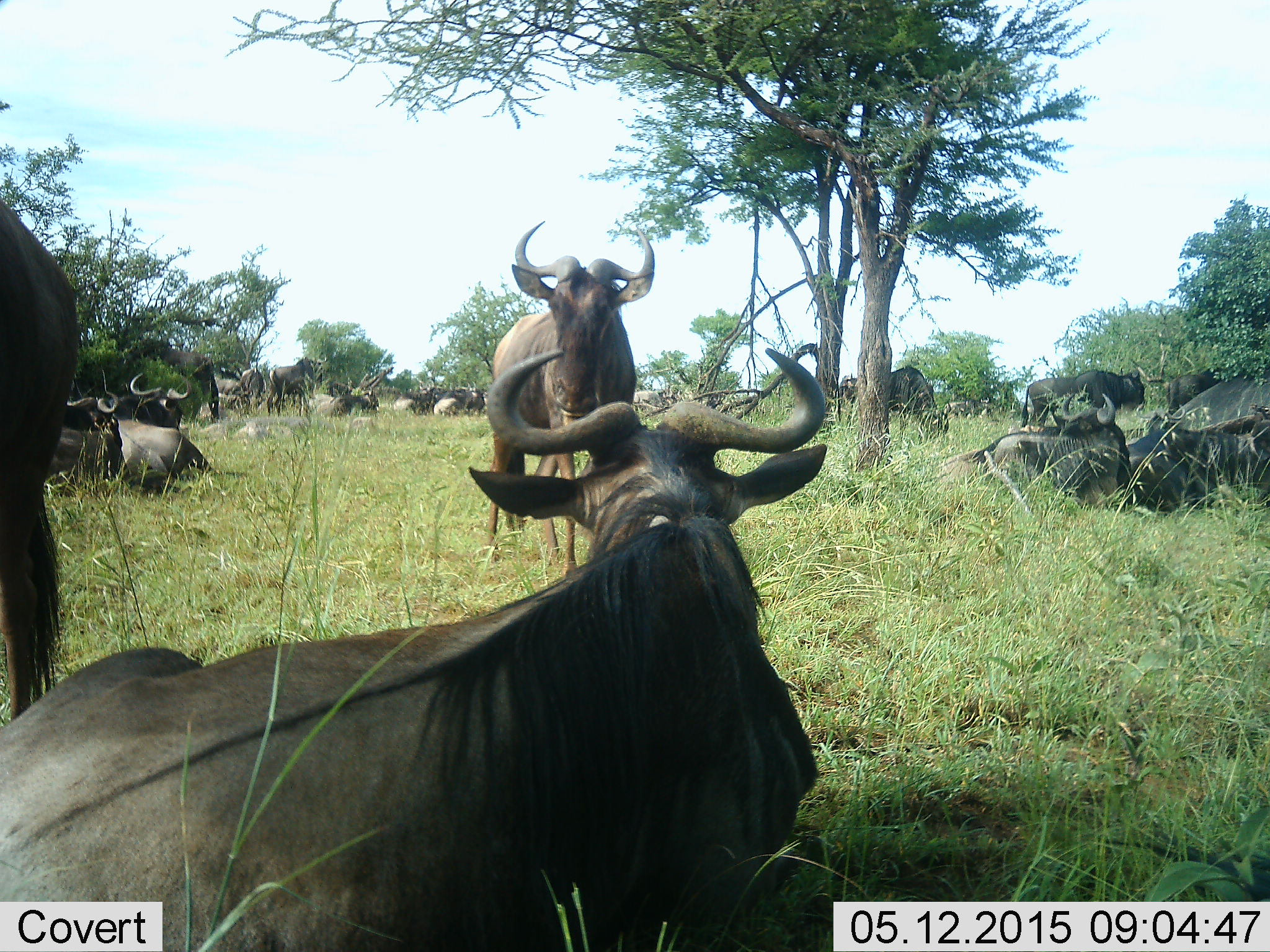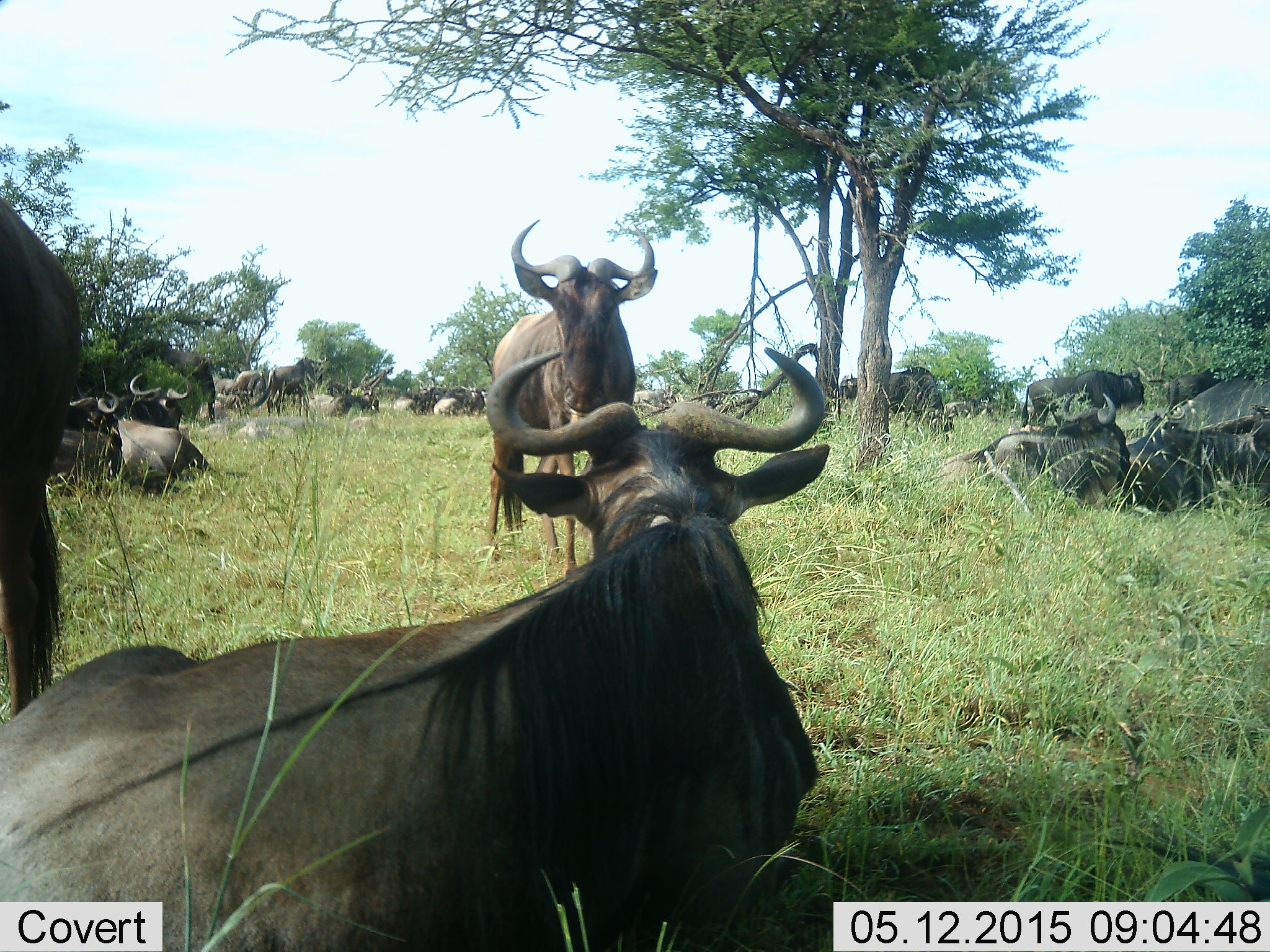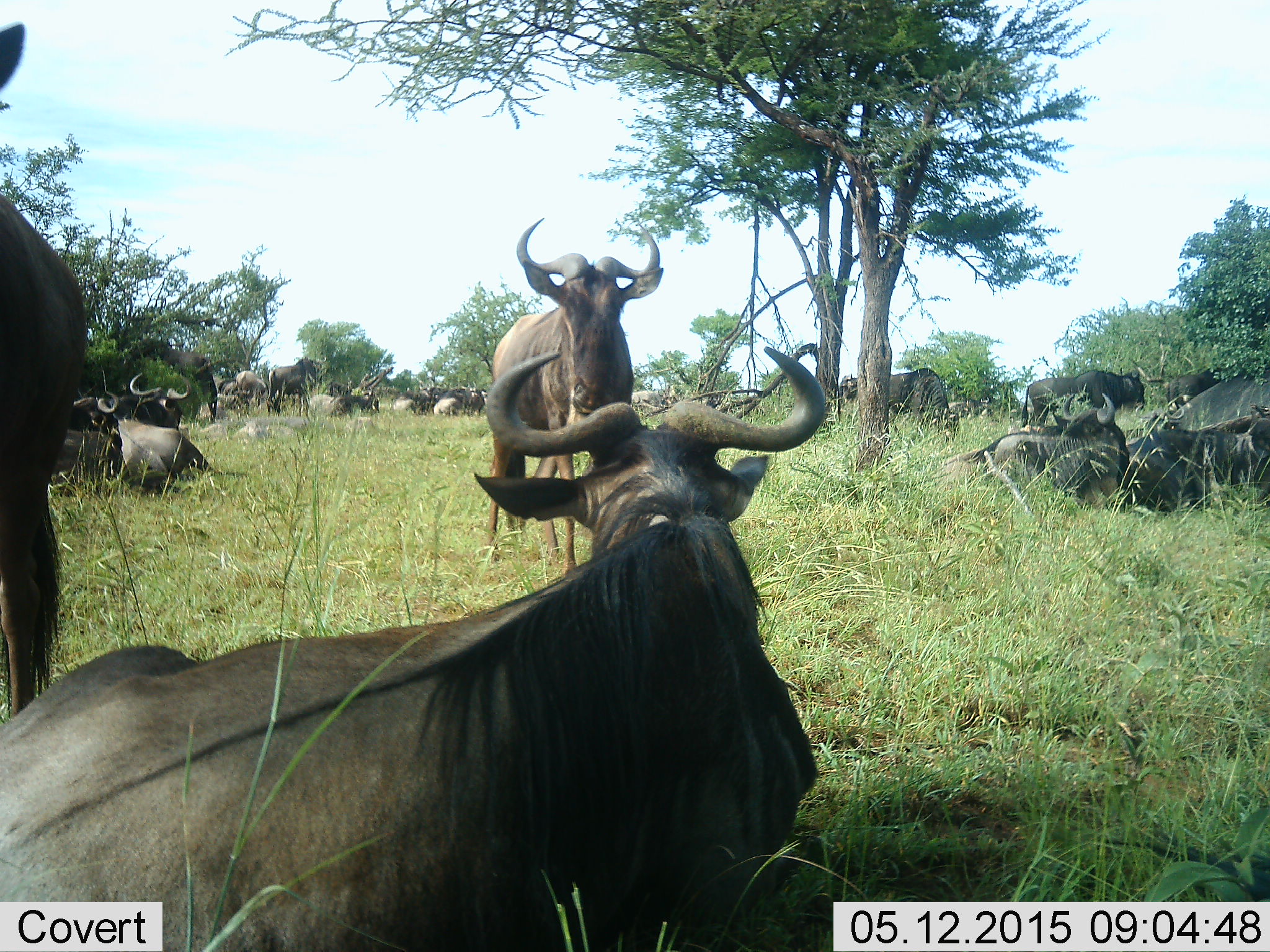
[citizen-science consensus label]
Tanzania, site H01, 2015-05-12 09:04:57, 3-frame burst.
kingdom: Animalia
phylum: Chordata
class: Mammalia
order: Artiodactyla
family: Bovidae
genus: Connochaetes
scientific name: Connochaetes taurinus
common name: blue wildebeest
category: wildebeest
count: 11-50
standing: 70%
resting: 100%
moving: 10%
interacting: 0%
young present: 0%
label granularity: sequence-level